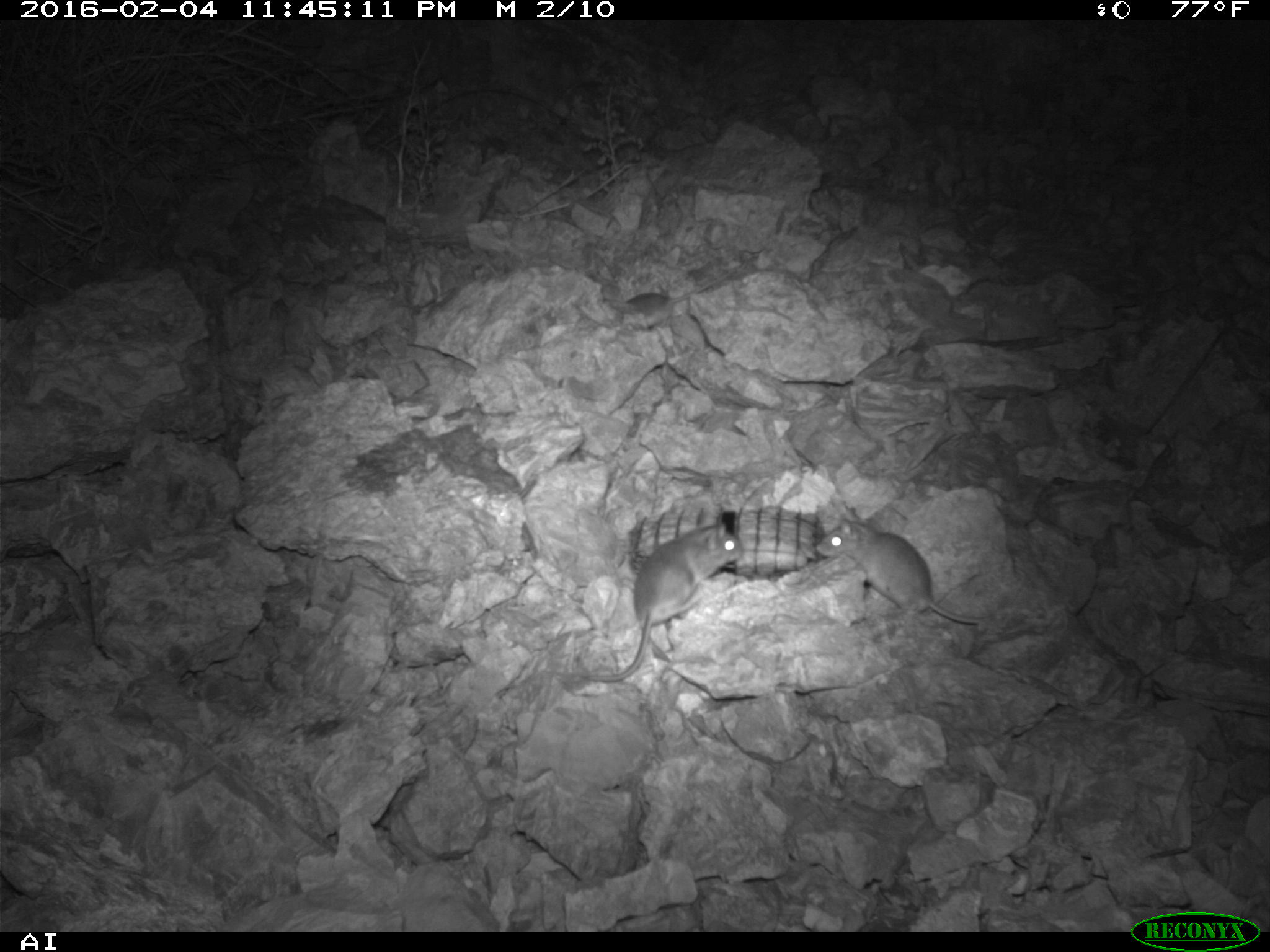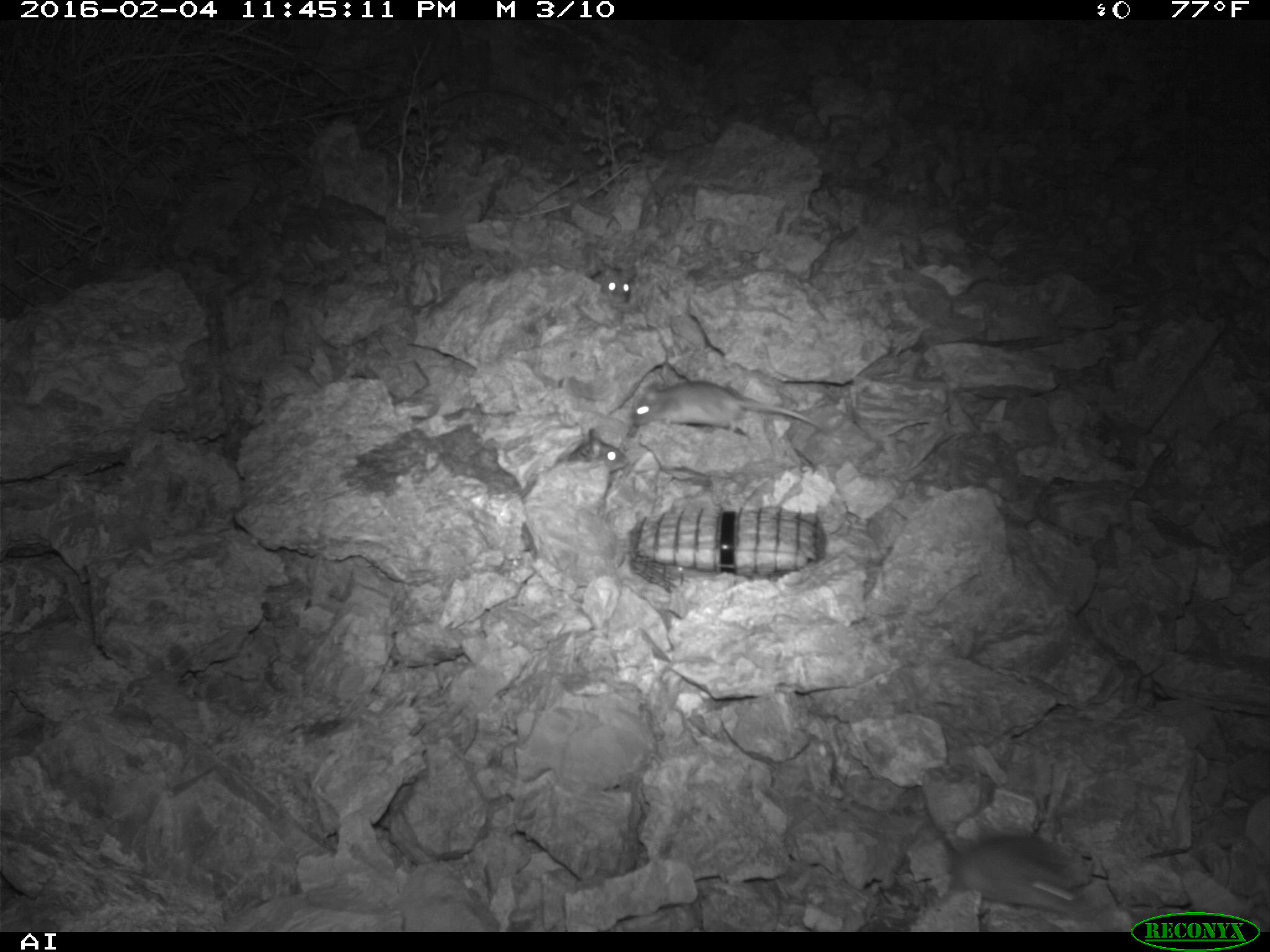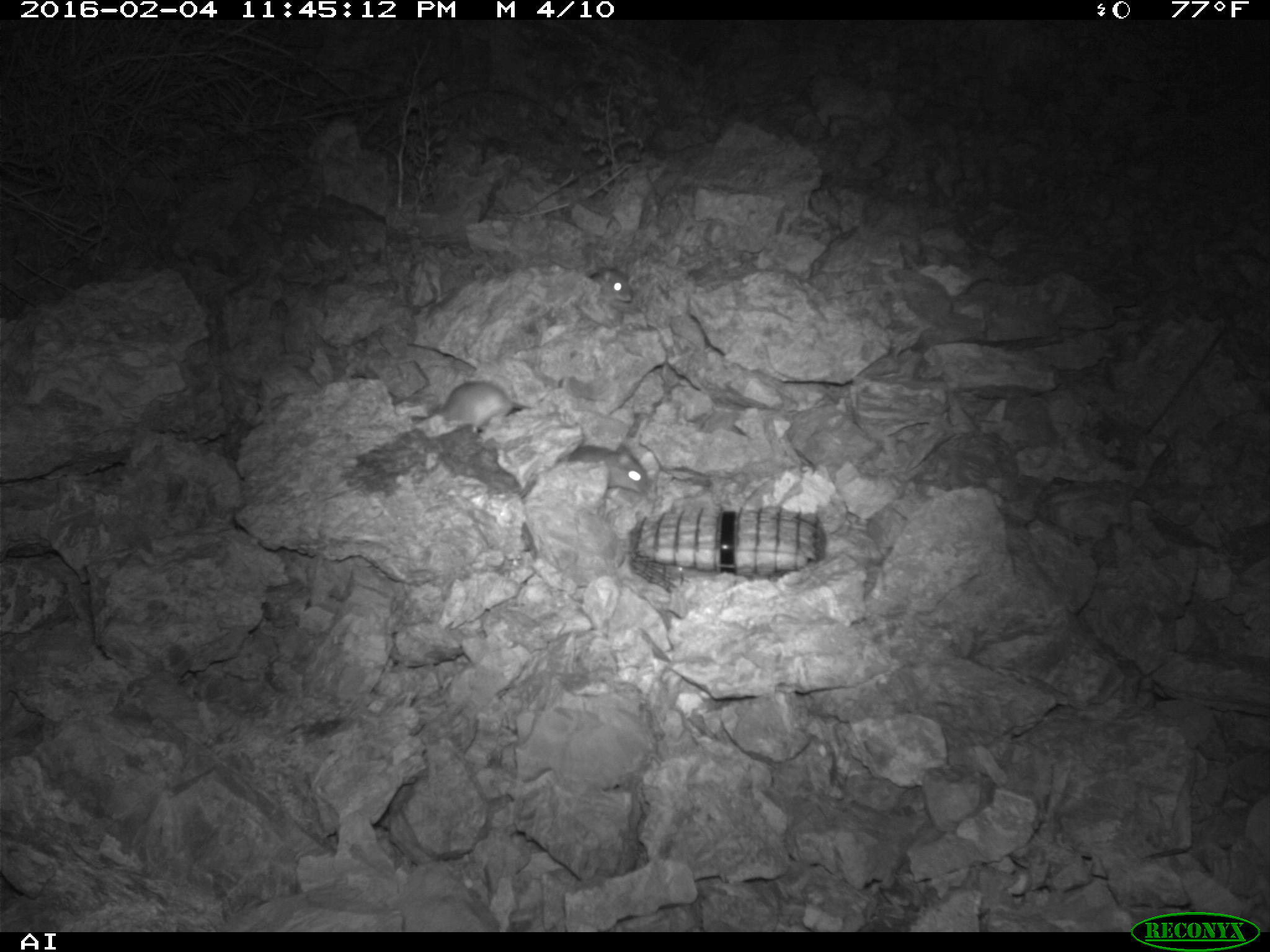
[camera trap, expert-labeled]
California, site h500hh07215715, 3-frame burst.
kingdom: Animalia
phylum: Chordata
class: Mammalia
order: Rodentia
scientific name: Rodentia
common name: rodent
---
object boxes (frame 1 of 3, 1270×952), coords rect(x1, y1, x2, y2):
rodent: rect(584, 508, 742, 680); rect(816, 508, 984, 622); rect(626, 260, 746, 327)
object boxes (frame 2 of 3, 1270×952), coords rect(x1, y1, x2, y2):
rodent: rect(922, 804, 1088, 917); rect(632, 381, 828, 433); rect(568, 428, 630, 472); rect(600, 266, 636, 302)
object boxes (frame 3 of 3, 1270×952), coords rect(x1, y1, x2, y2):
rodent: rect(520, 444, 649, 497); rect(427, 381, 526, 433); rect(590, 265, 633, 302)